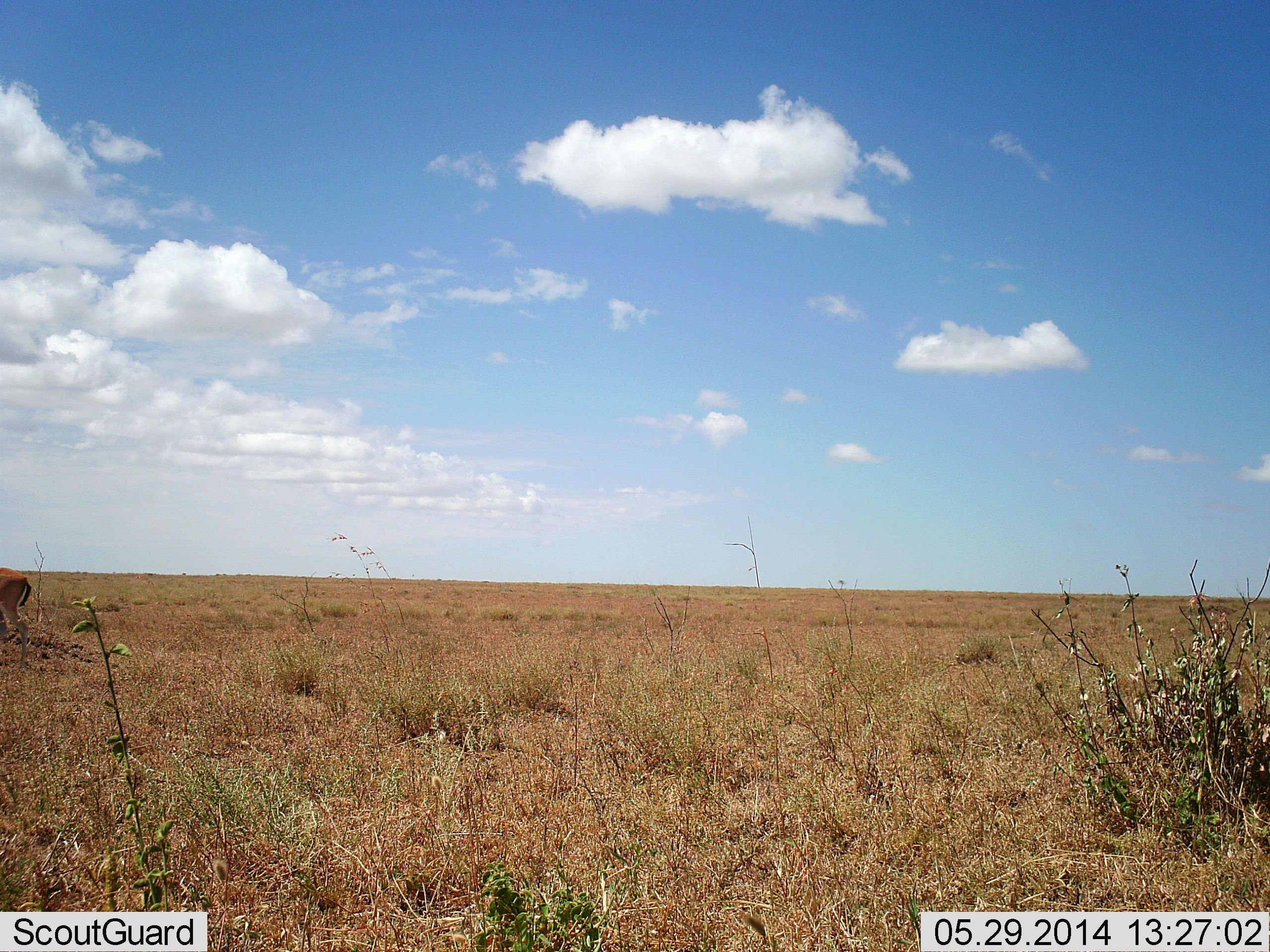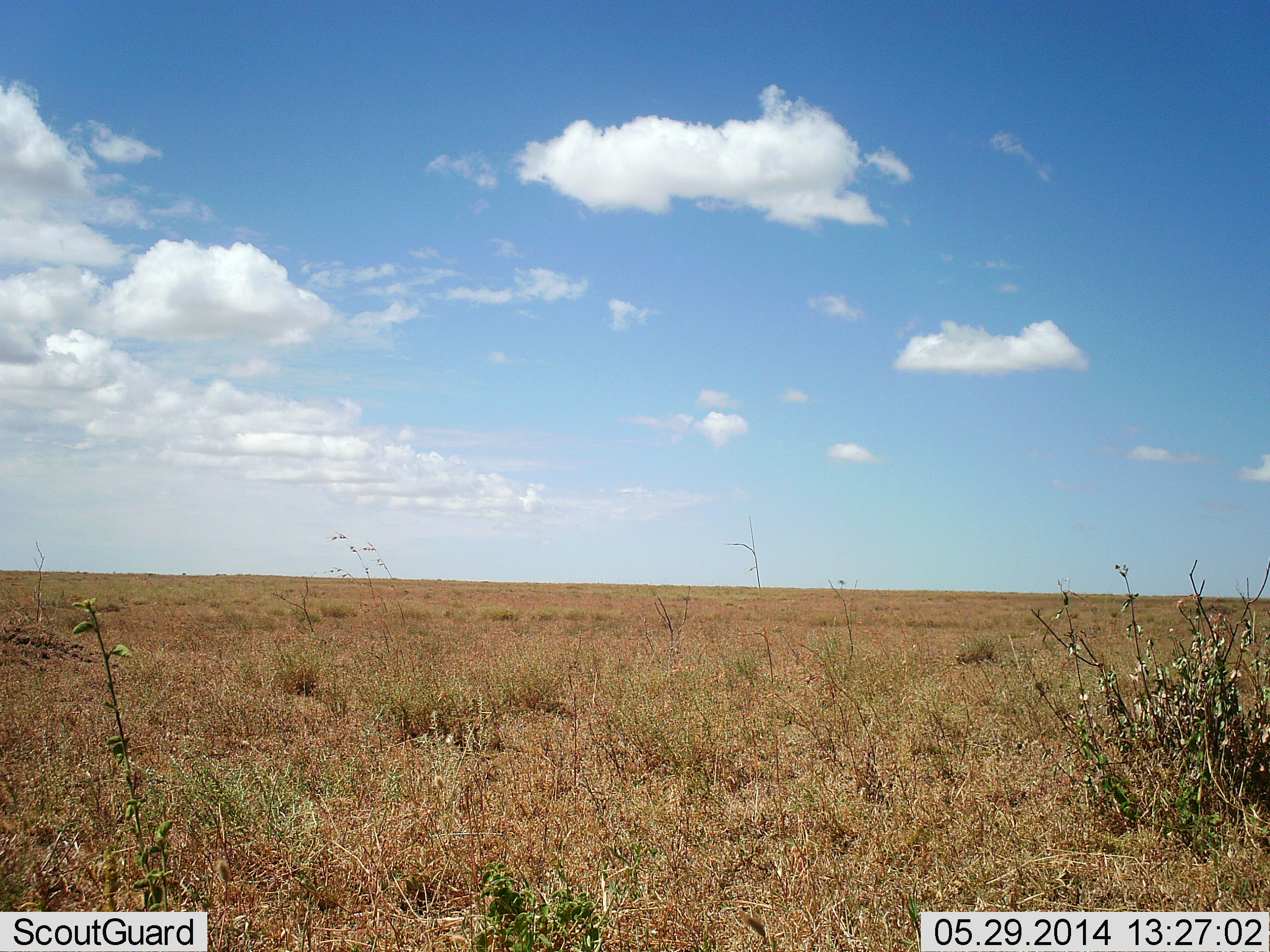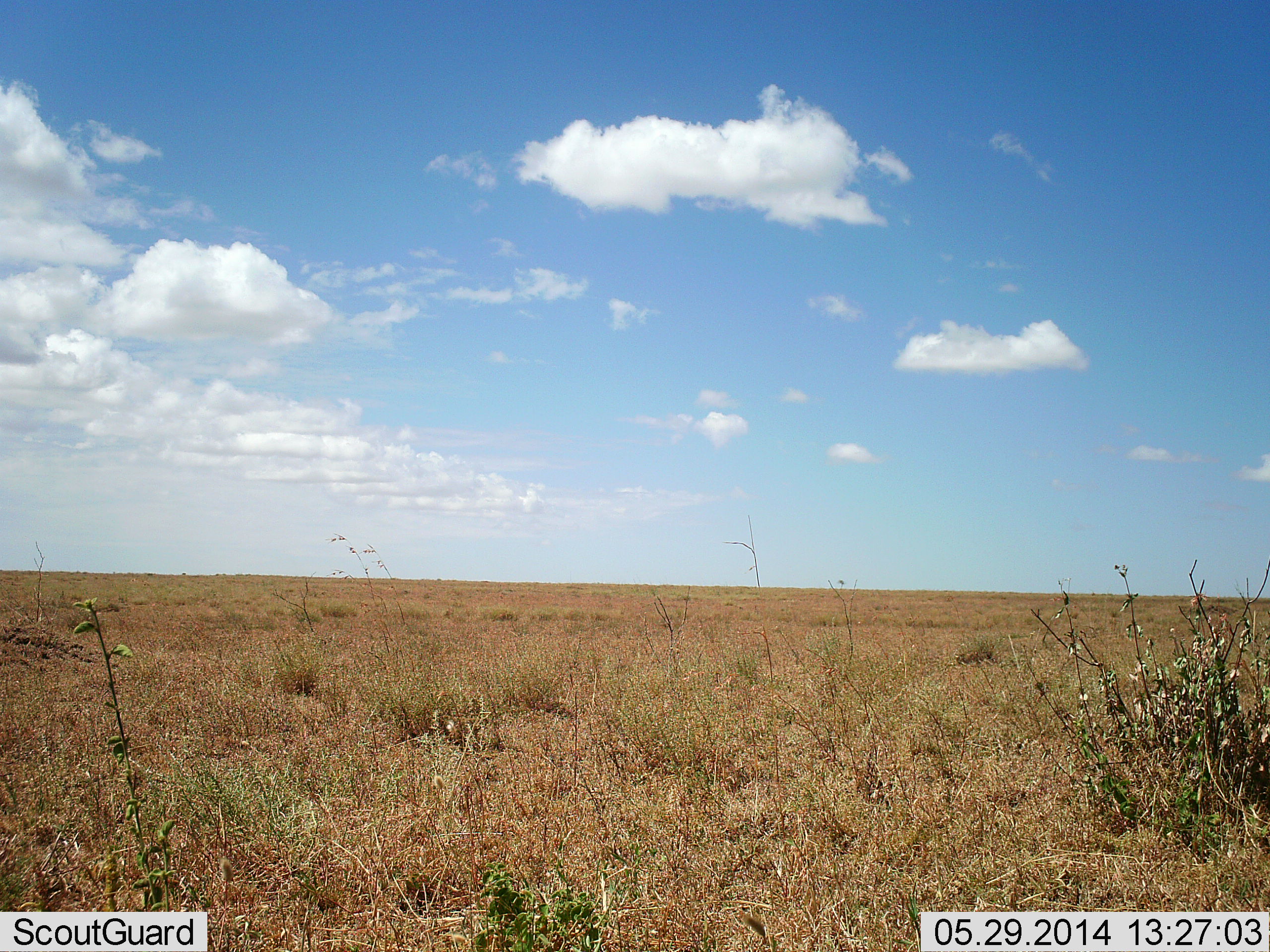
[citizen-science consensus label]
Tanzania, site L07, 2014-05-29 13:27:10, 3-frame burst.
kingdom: Animalia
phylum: Chordata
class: Mammalia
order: Artiodactyla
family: Bovidae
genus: Eudorcas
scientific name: Eudorcas thomsonii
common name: thomson's gazelle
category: gazellethomsons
Gazellethomsons (thomson's gazelle) (Eudorcas thomsonii), count 1. Behavior (volunteer vote fractions): standing 0%, resting 0%, moving 100%, interacting 0%. Young present (vote fraction): 0%. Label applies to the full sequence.